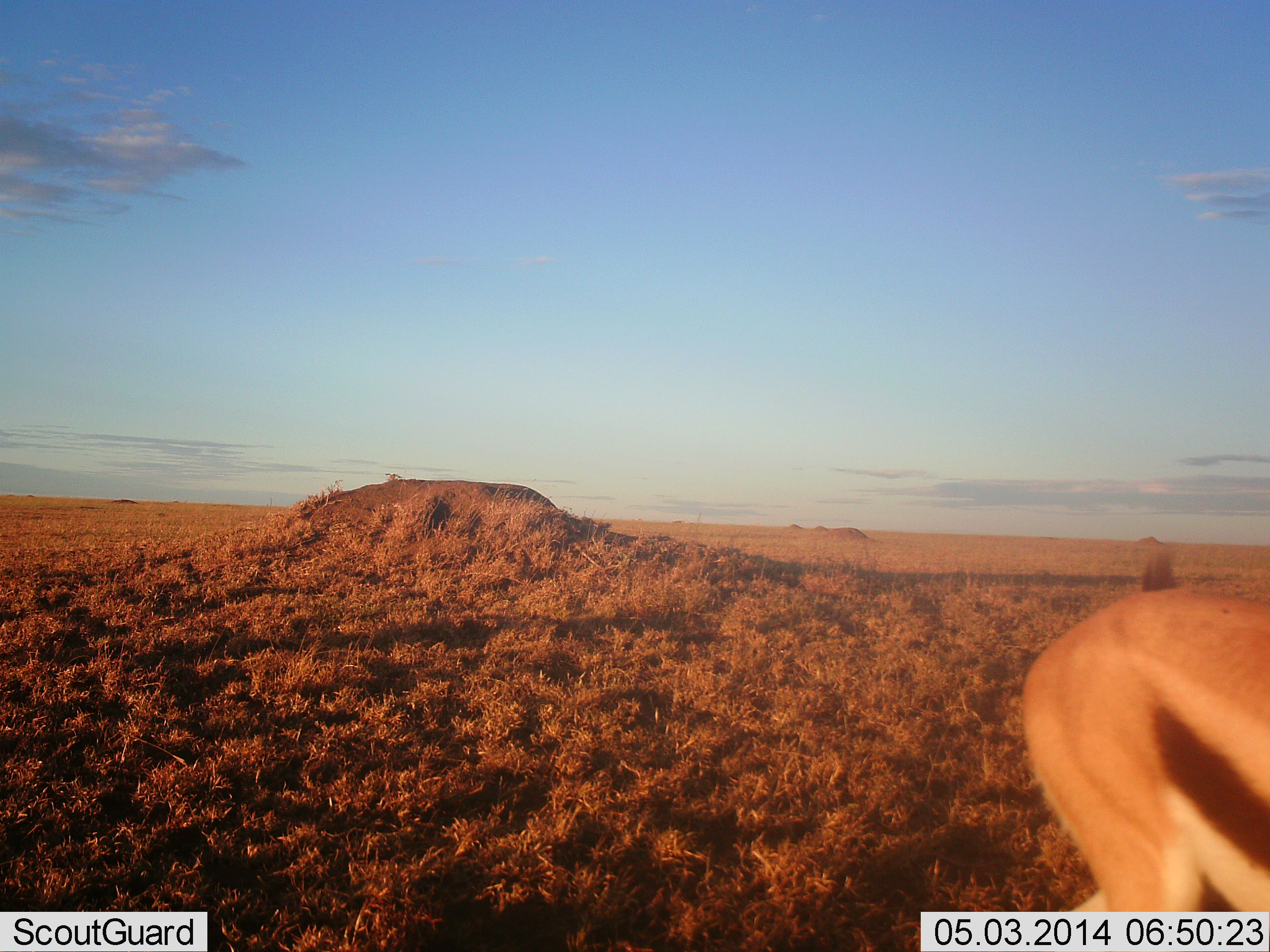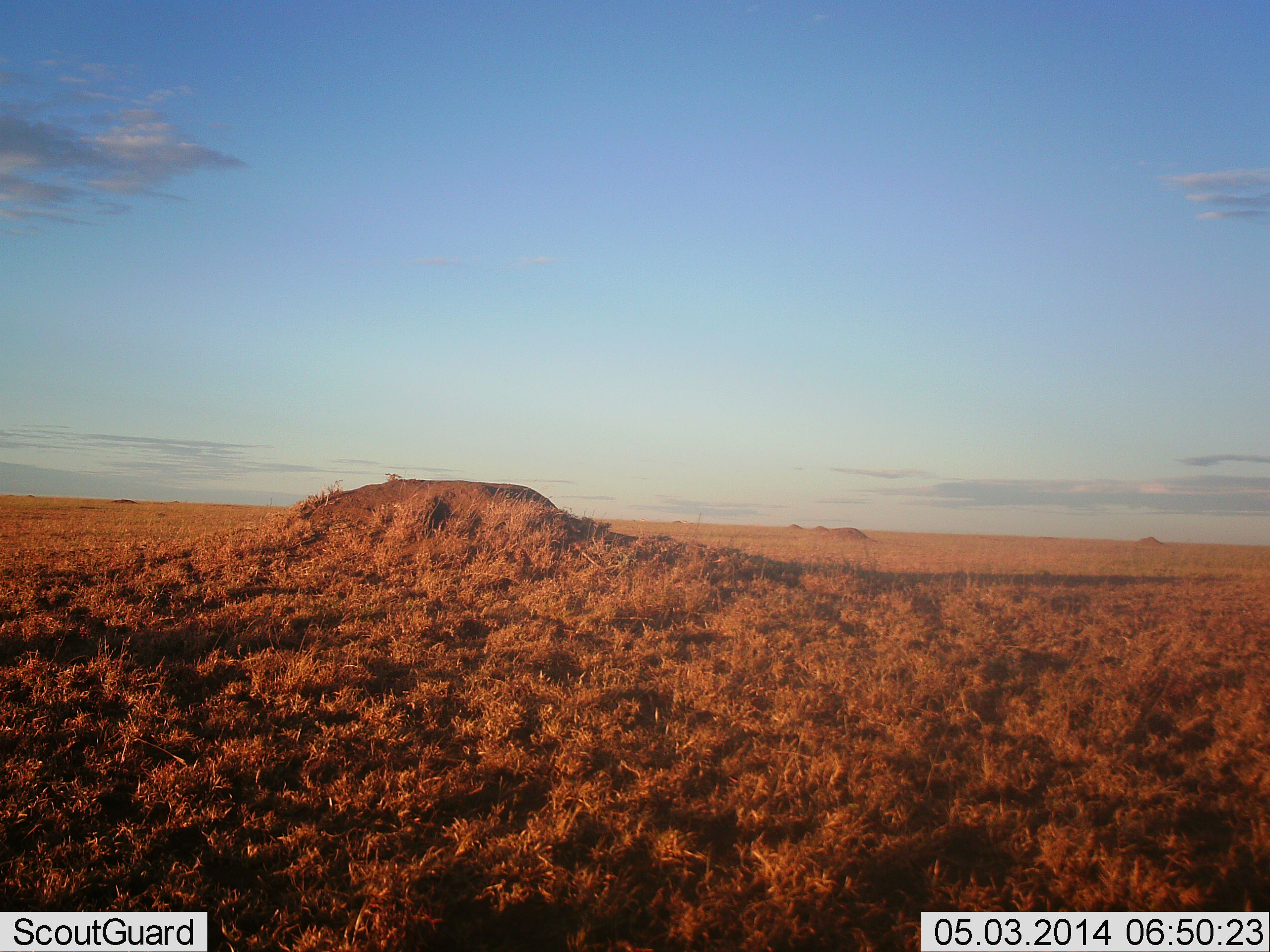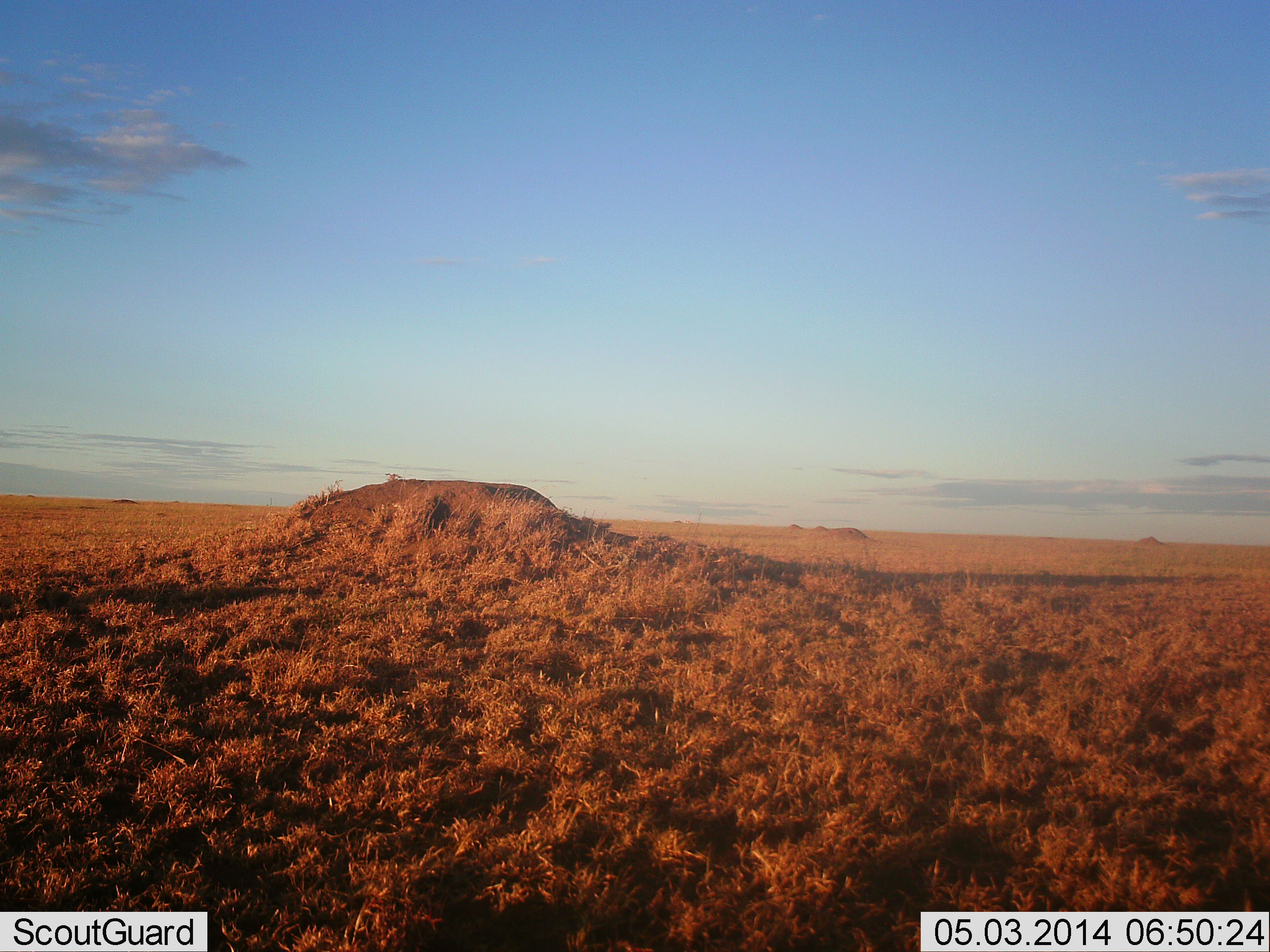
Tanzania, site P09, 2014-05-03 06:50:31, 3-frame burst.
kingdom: Animalia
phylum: Chordata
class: Mammalia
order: Artiodactyla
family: Bovidae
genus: Eudorcas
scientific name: Eudorcas thomsonii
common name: thomson's gazelle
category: gazellethomsons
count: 1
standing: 0%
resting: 0%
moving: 100%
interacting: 0%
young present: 0%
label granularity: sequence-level